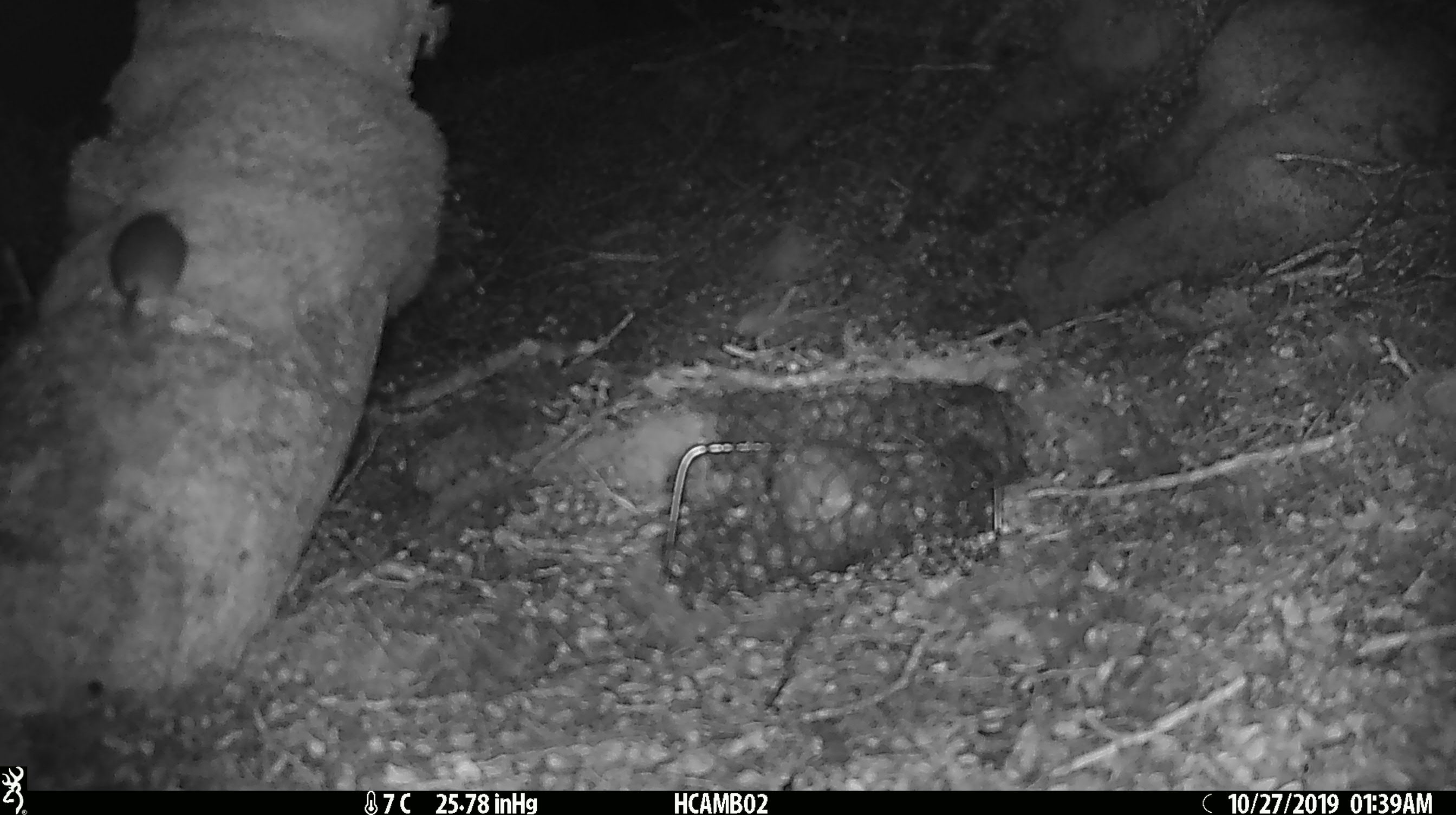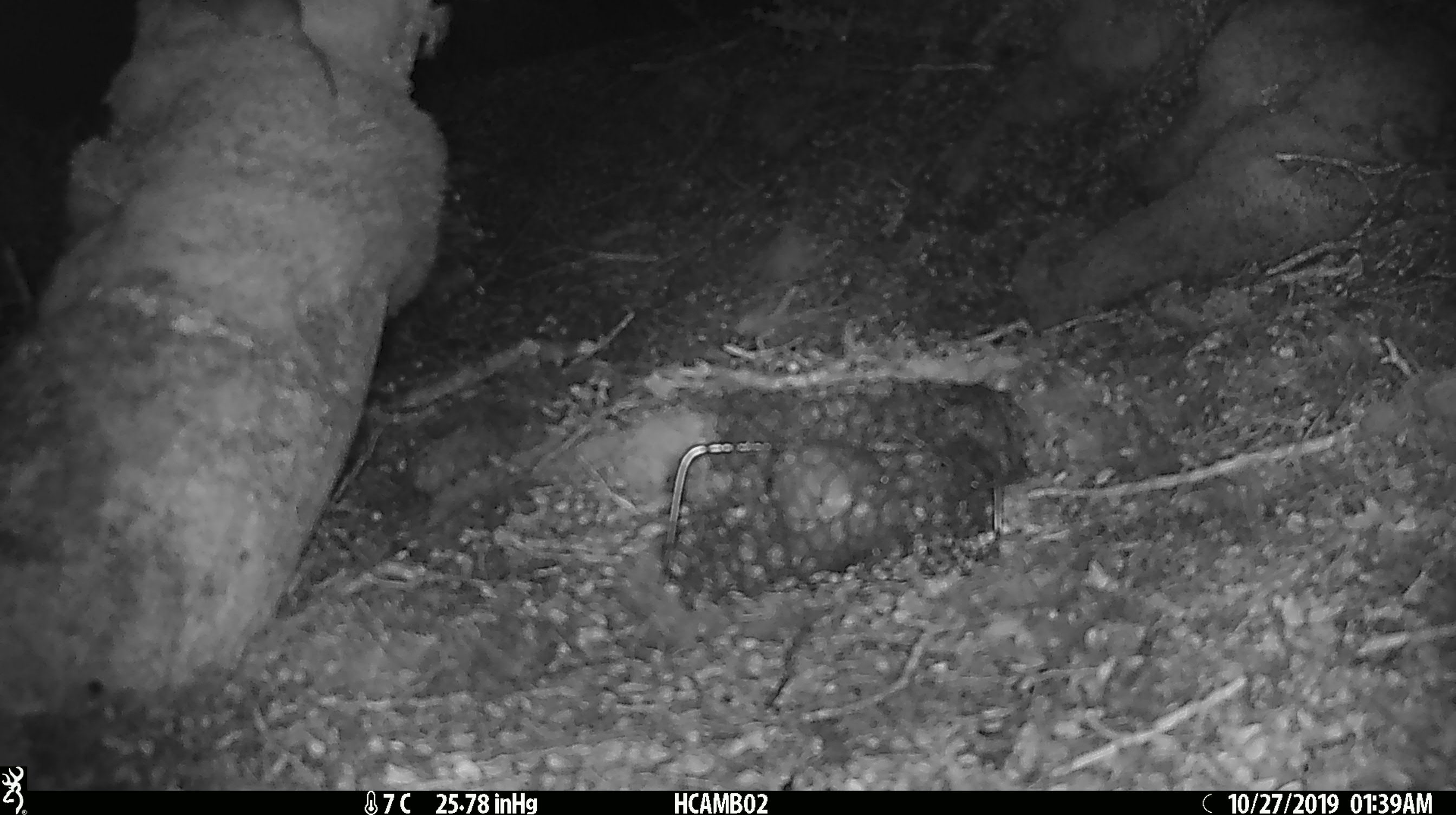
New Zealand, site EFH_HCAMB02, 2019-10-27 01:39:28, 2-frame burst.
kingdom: Animalia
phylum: Chordata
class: Mammalia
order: Rodentia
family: Muridae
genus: Mus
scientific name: Mus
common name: mouse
Mouse (Mus).